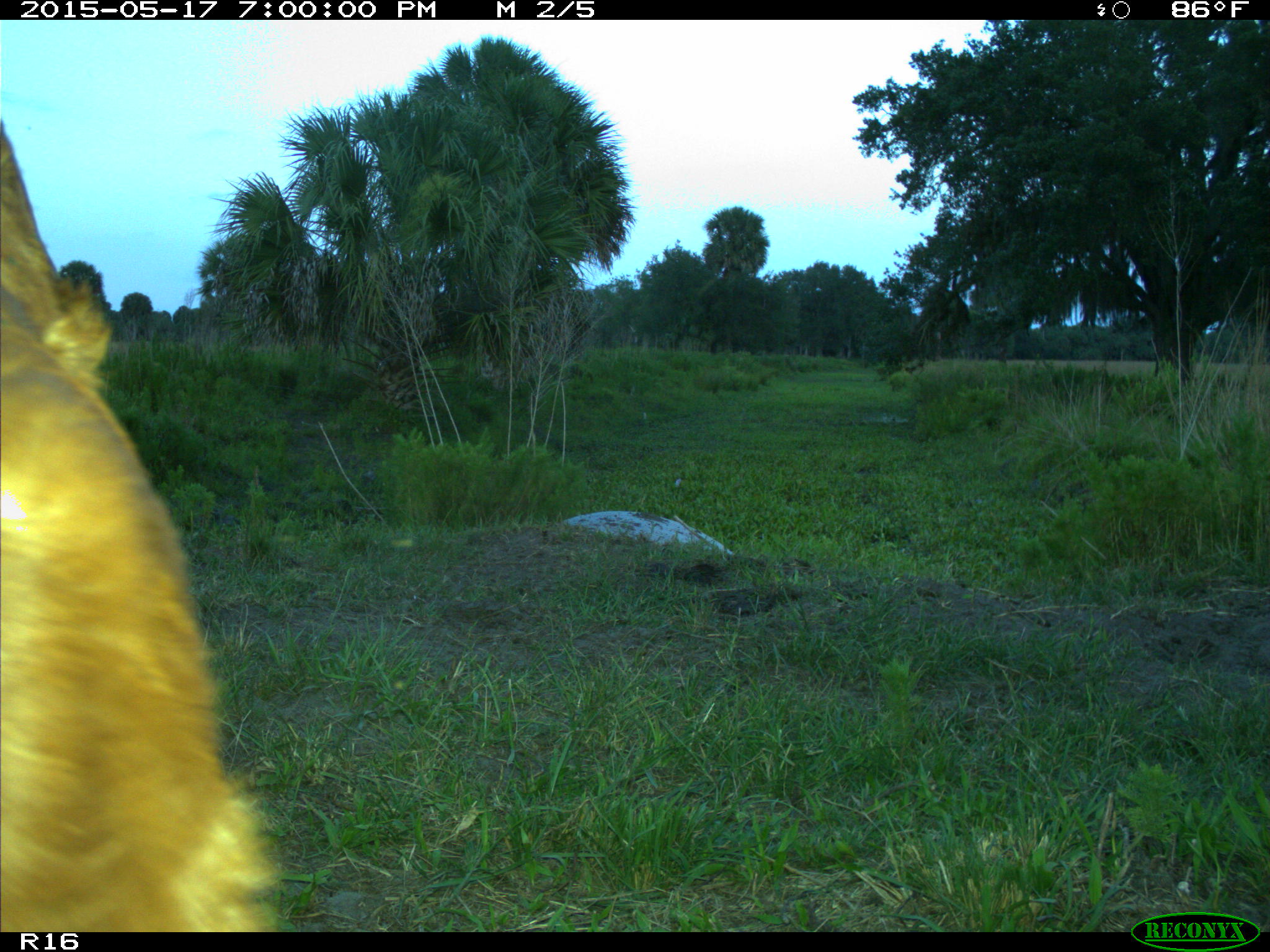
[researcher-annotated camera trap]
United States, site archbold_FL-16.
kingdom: Animalia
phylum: Chordata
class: Mammalia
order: Artiodactyla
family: Bovidae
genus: Bos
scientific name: Bos taurus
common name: domestic cow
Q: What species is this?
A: Bos taurus (domestic cow).